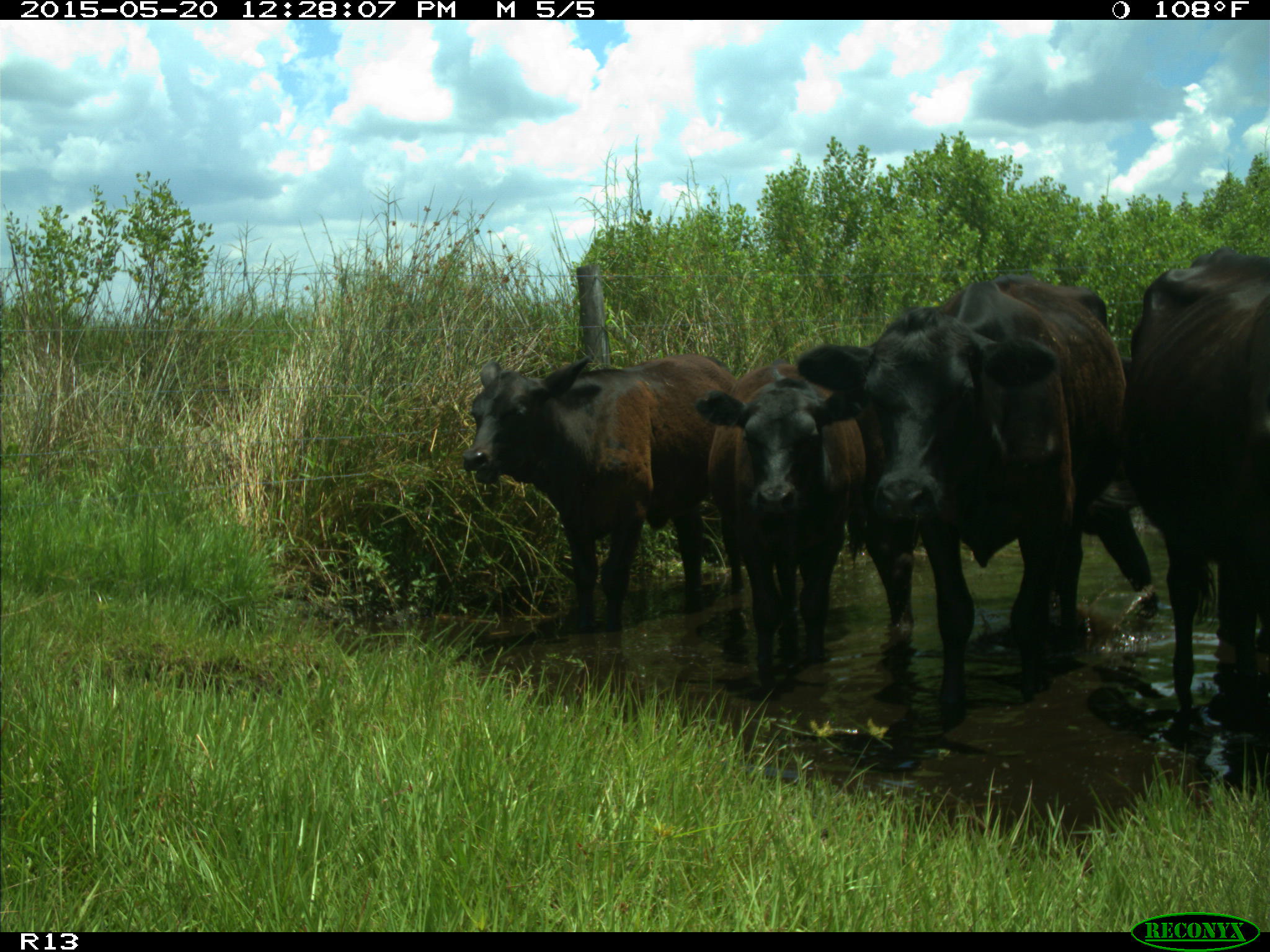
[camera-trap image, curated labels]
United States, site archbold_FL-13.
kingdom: Animalia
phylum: Chordata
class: Mammalia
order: Artiodactyla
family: Bovidae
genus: Bos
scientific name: Bos taurus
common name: domestic cow